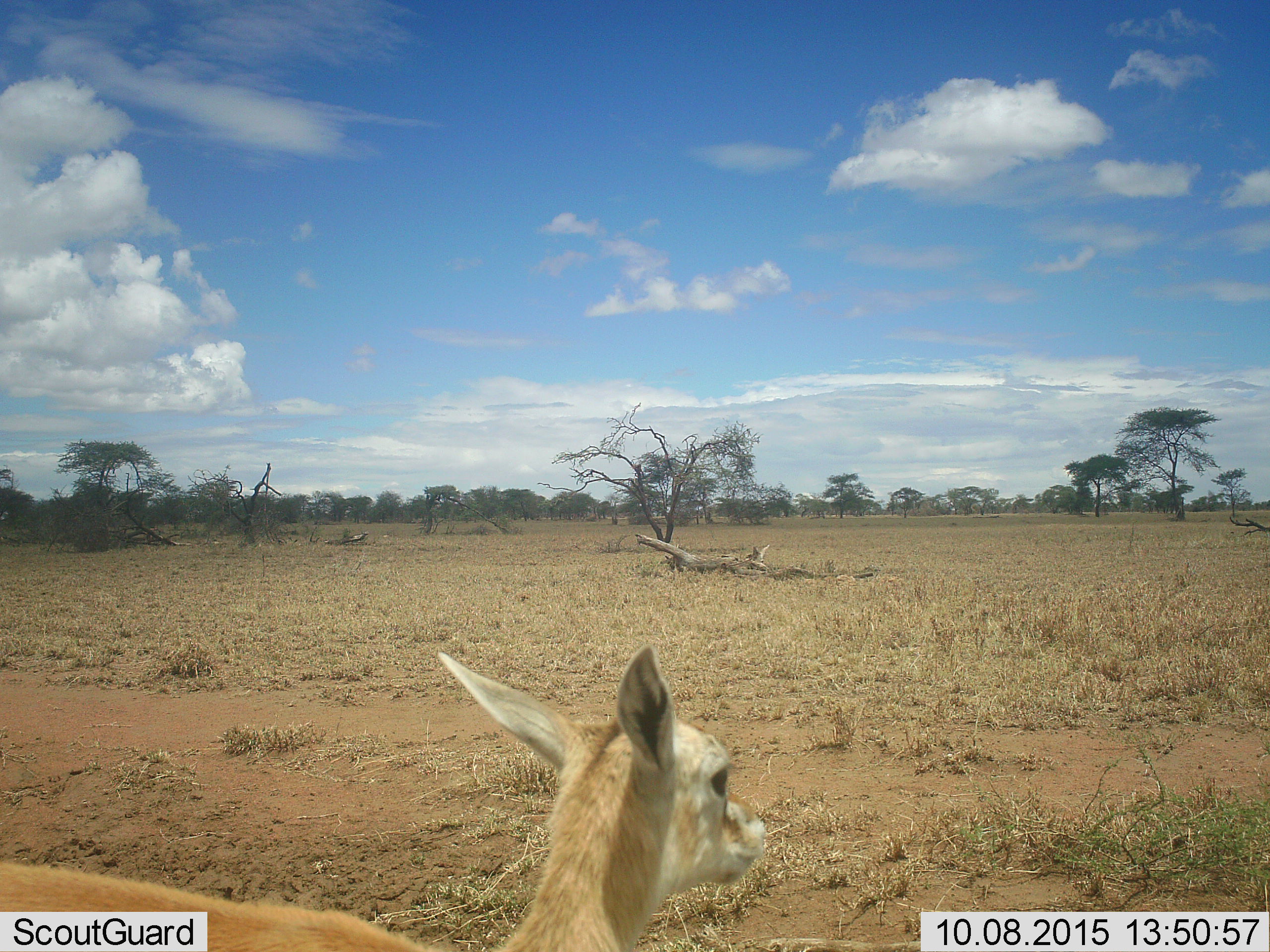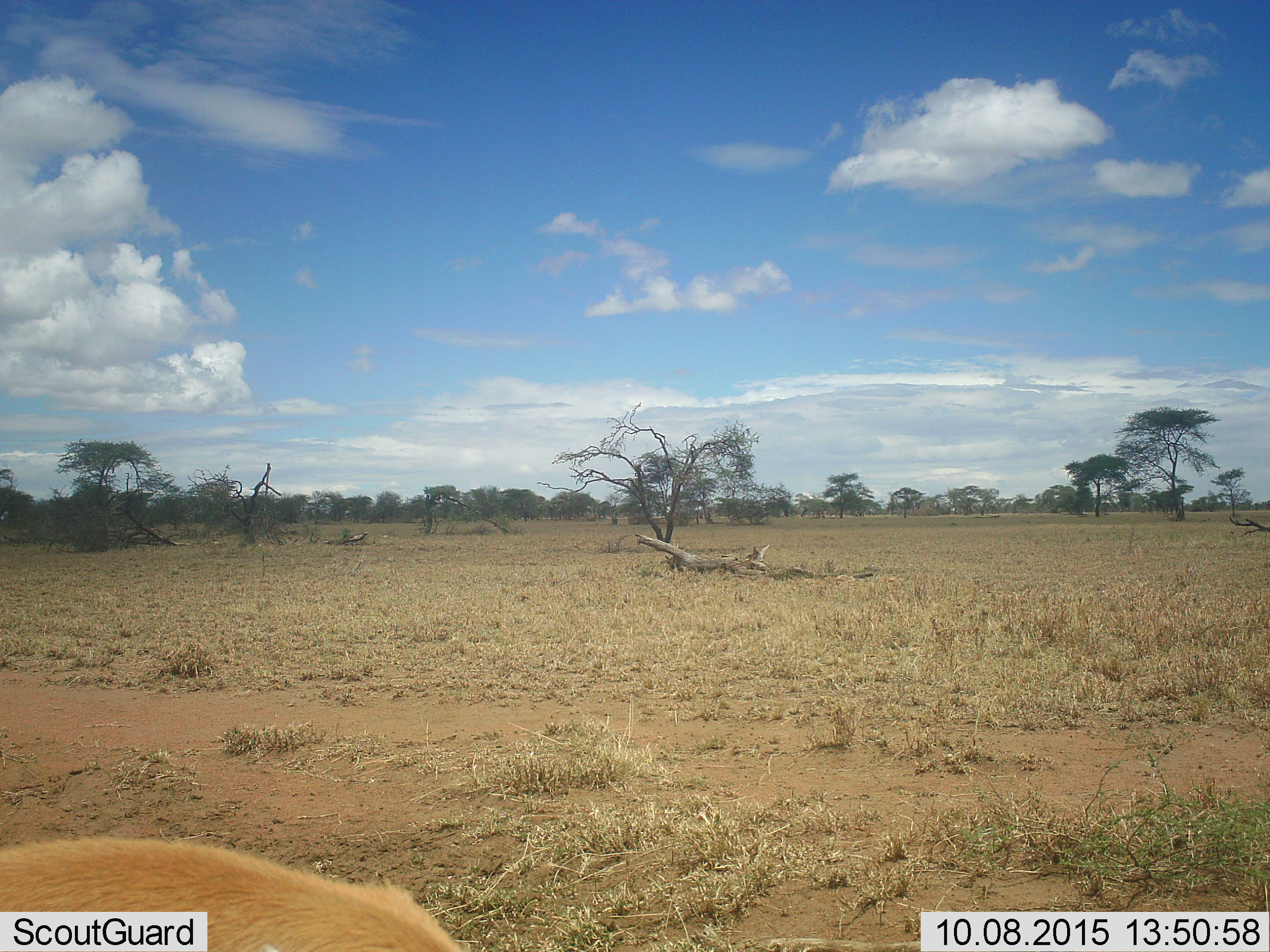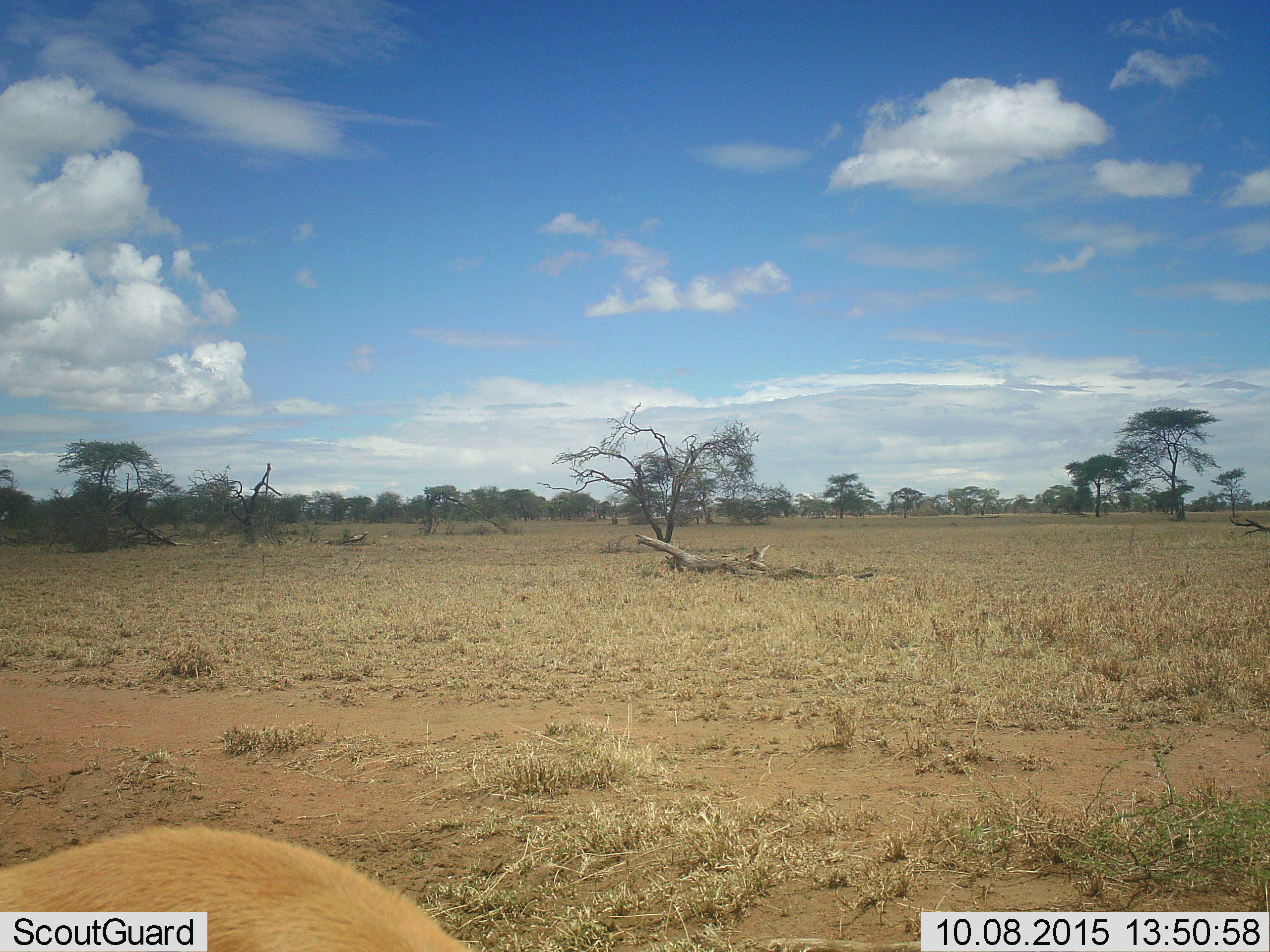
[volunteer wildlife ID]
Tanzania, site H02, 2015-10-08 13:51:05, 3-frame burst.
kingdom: Animalia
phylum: Chordata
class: Mammalia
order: Artiodactyla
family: Bovidae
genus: Nanger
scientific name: Nanger granti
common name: grant's gazelle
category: gazellegrants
Gazellegrants (grant's gazelle) (Nanger granti), count 1. Behavior (volunteer vote fractions): standing 100%, resting 0%, moving 33%, interacting 0%. Young present (vote fraction): 100%. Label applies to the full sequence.